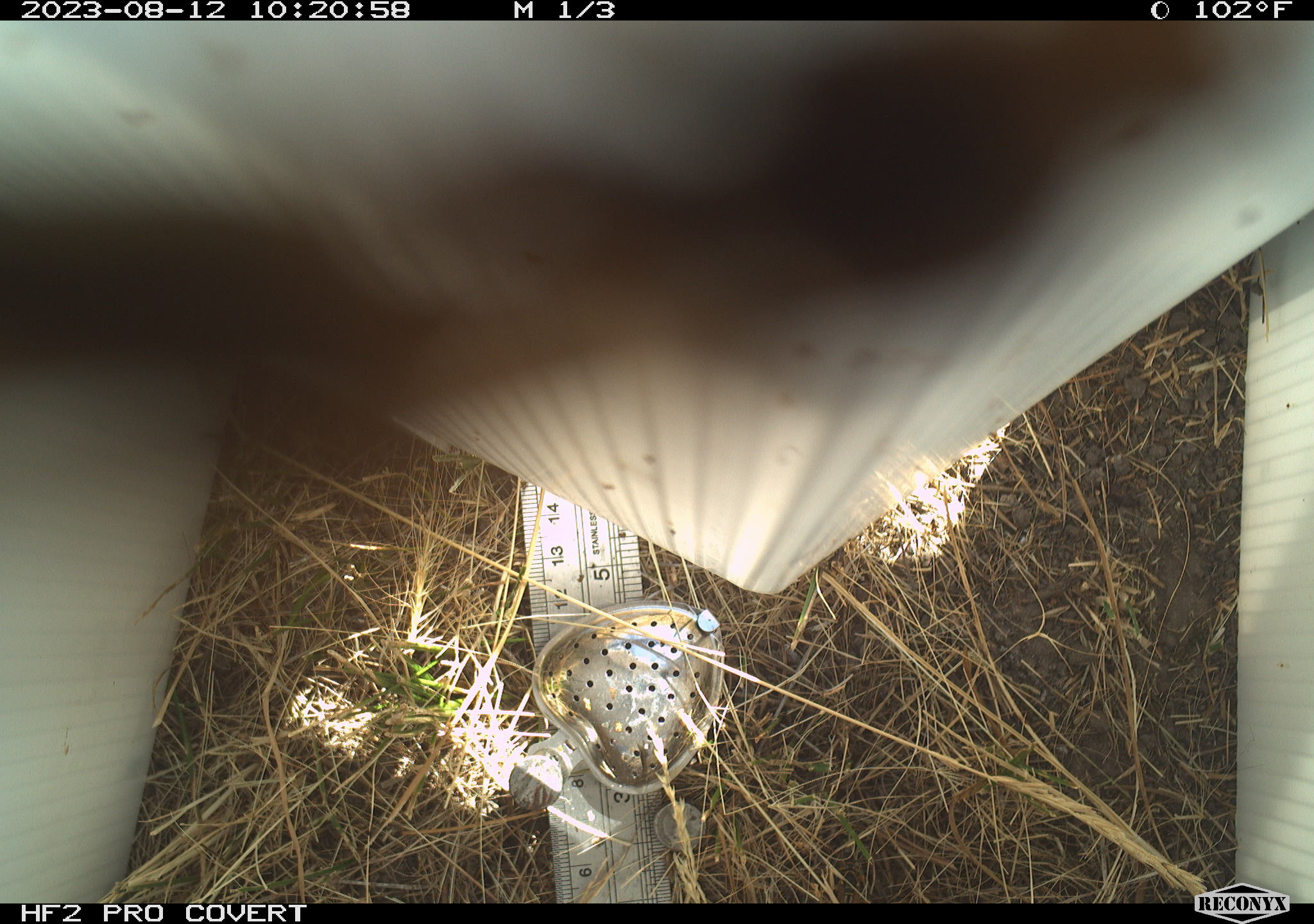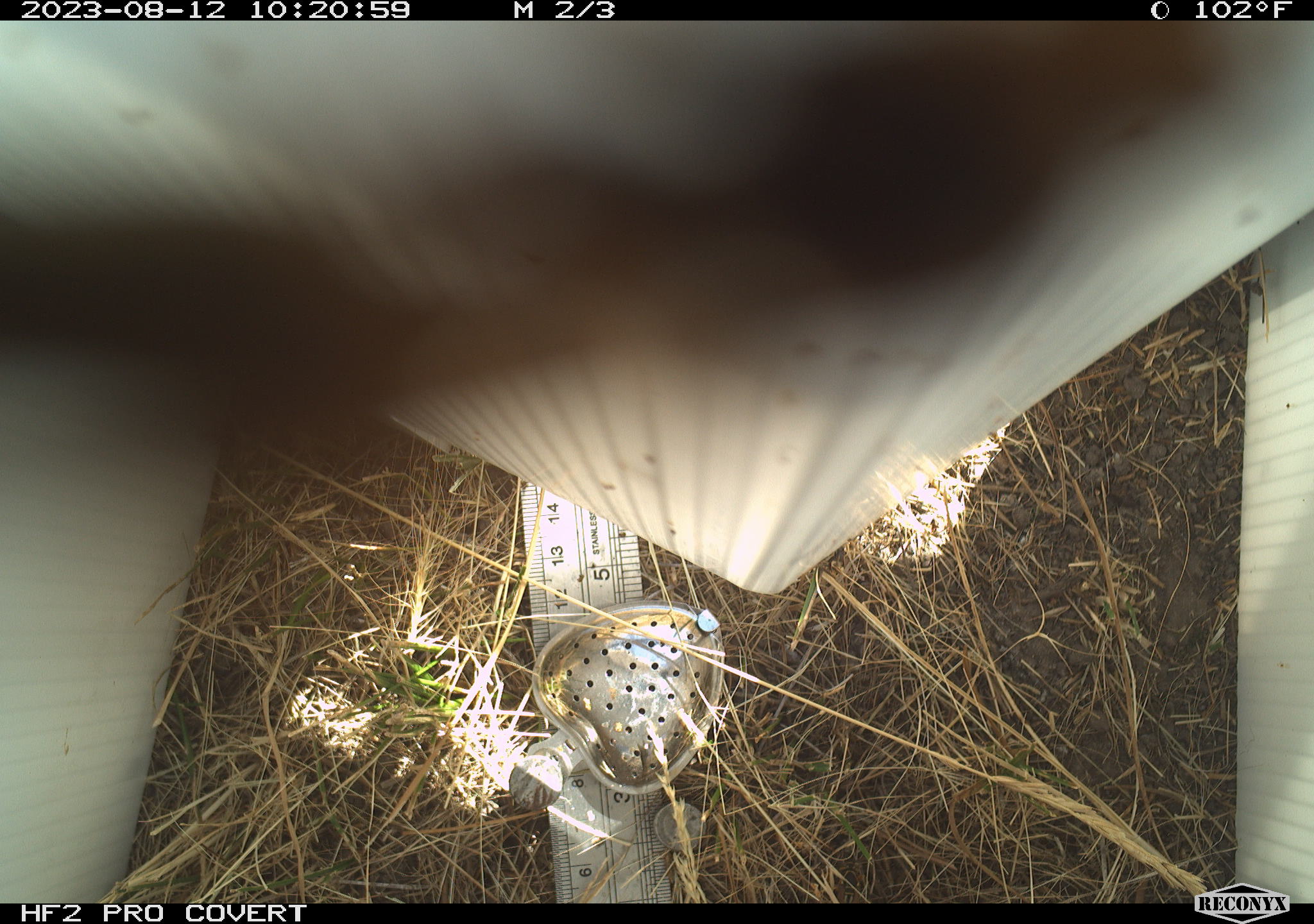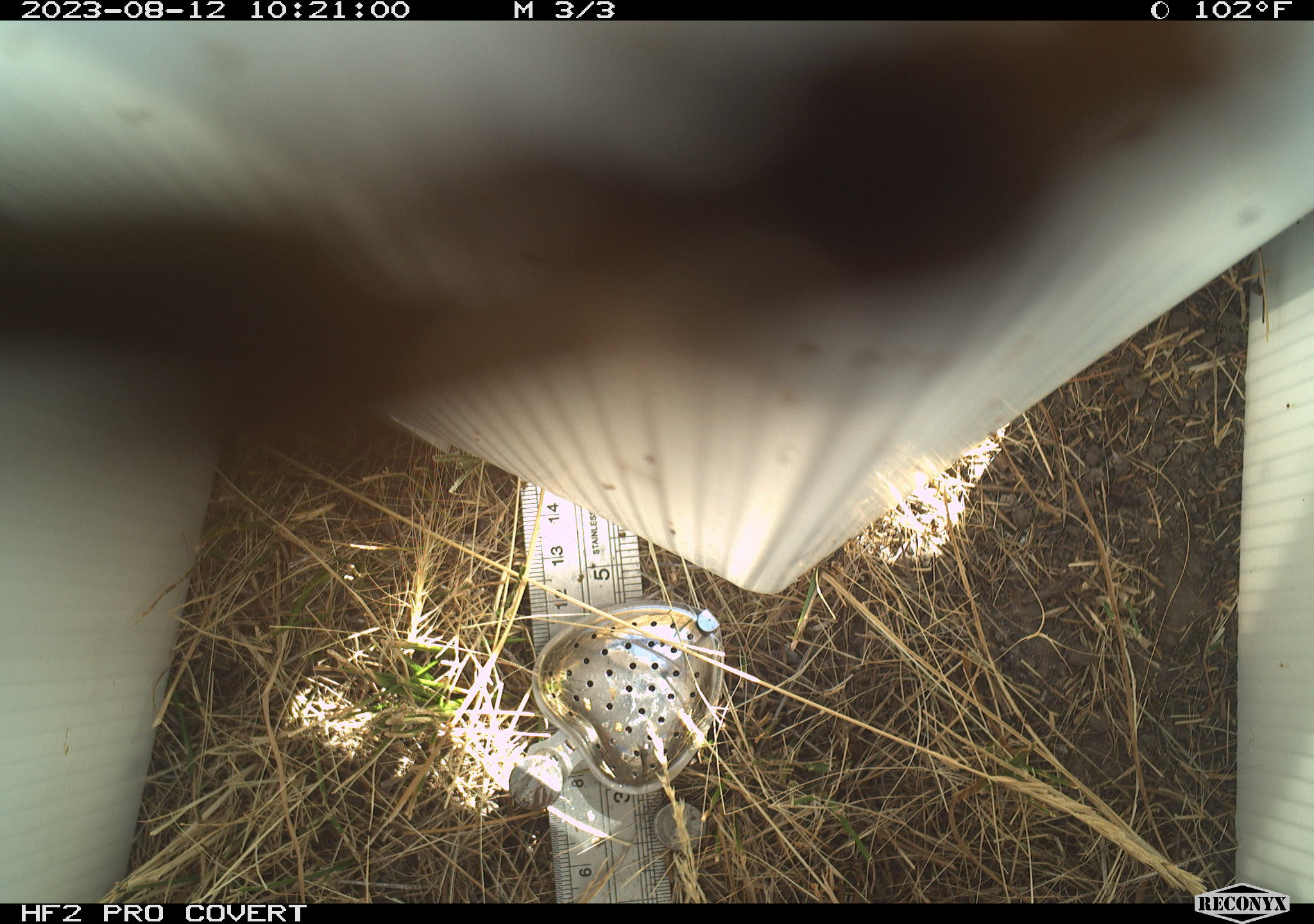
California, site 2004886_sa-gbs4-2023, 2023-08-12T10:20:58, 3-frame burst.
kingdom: Animalia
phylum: Arthropoda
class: Insecta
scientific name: Insecta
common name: insect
Insect (Insecta).